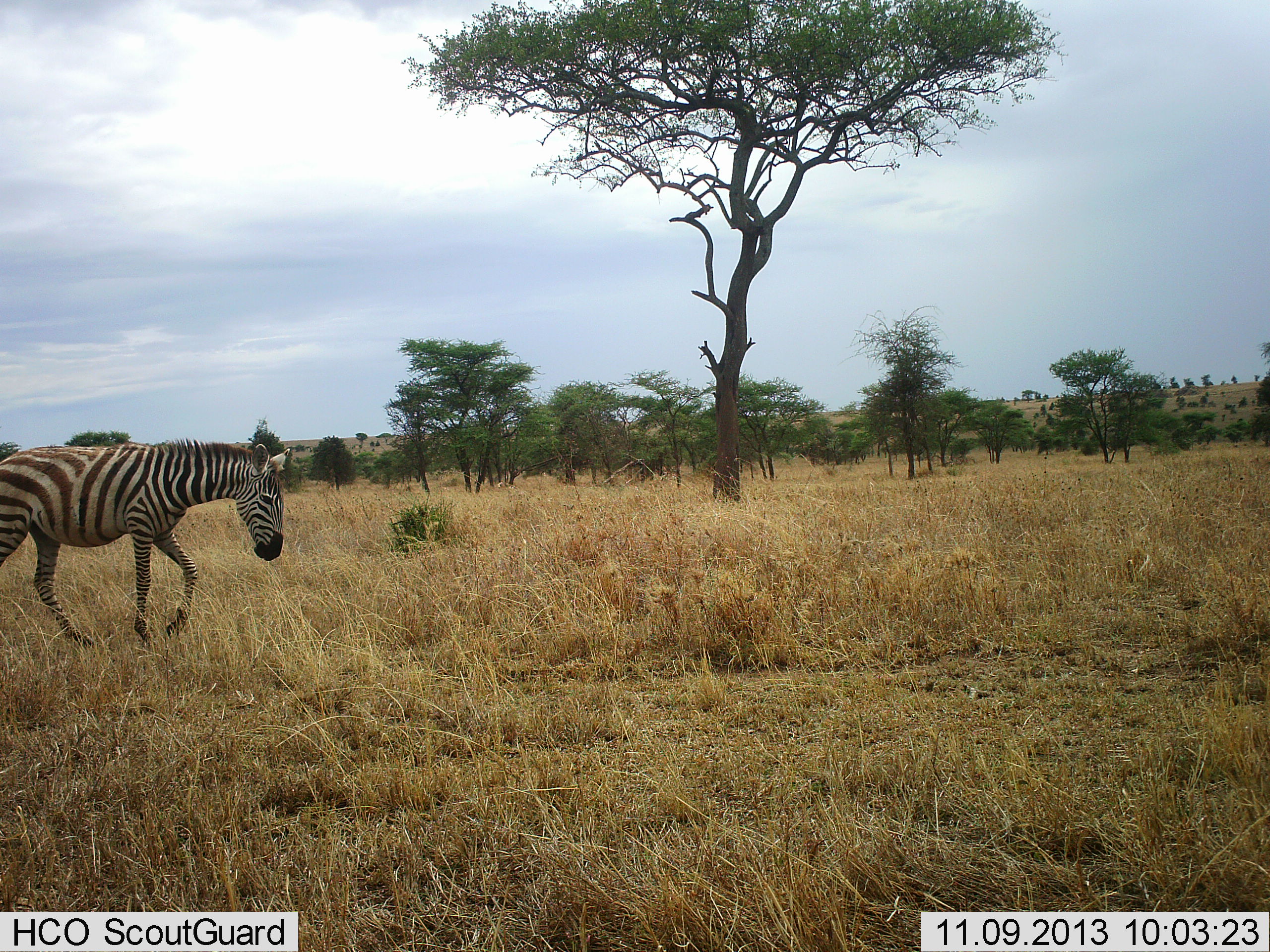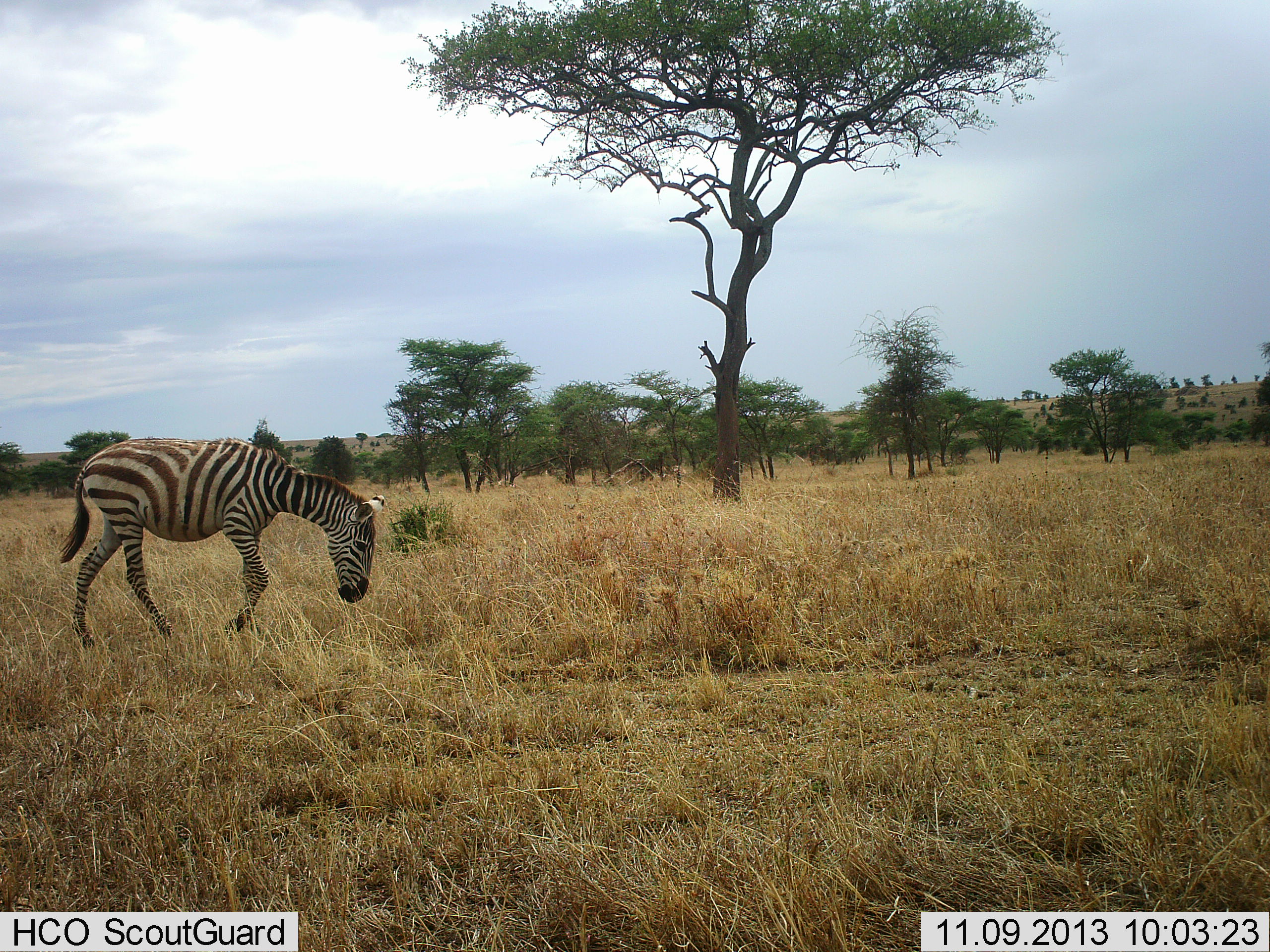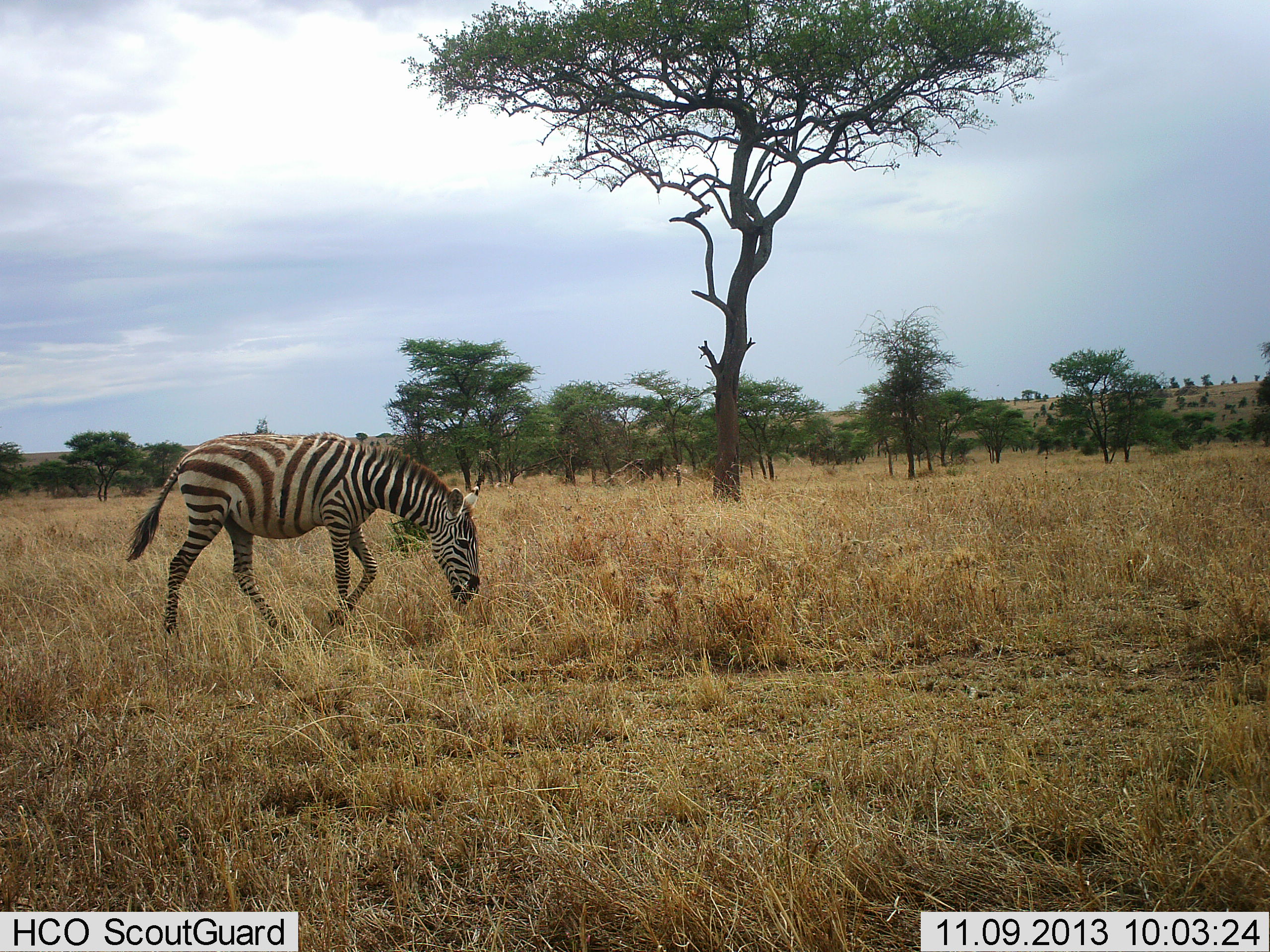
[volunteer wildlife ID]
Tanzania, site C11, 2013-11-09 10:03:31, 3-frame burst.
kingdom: Animalia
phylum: Chordata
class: Mammalia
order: Perissodactyla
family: Equidae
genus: Equus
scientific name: Equus quagga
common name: plains zebra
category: zebra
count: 1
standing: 0%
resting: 0%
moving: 100%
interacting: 0%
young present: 20%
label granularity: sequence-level